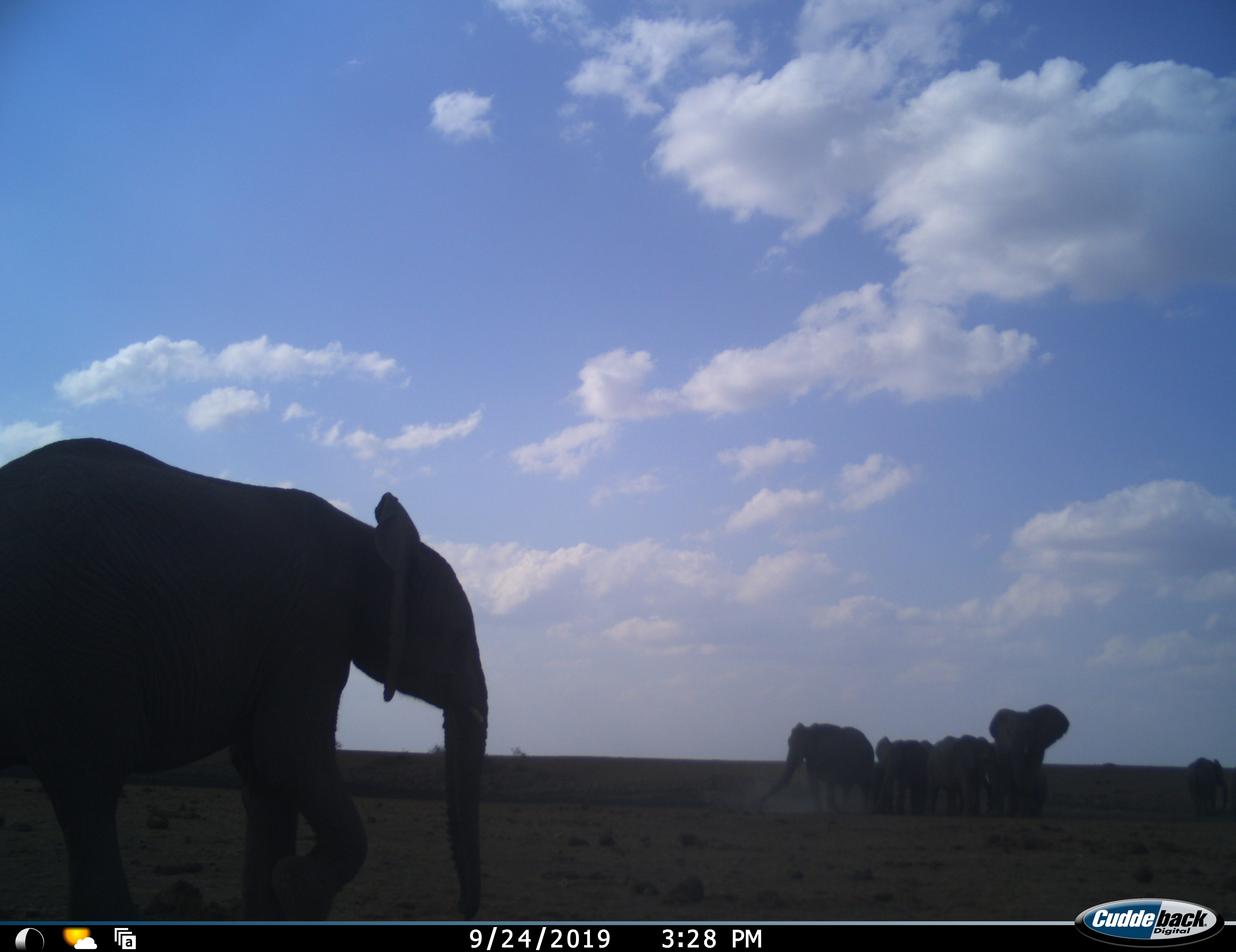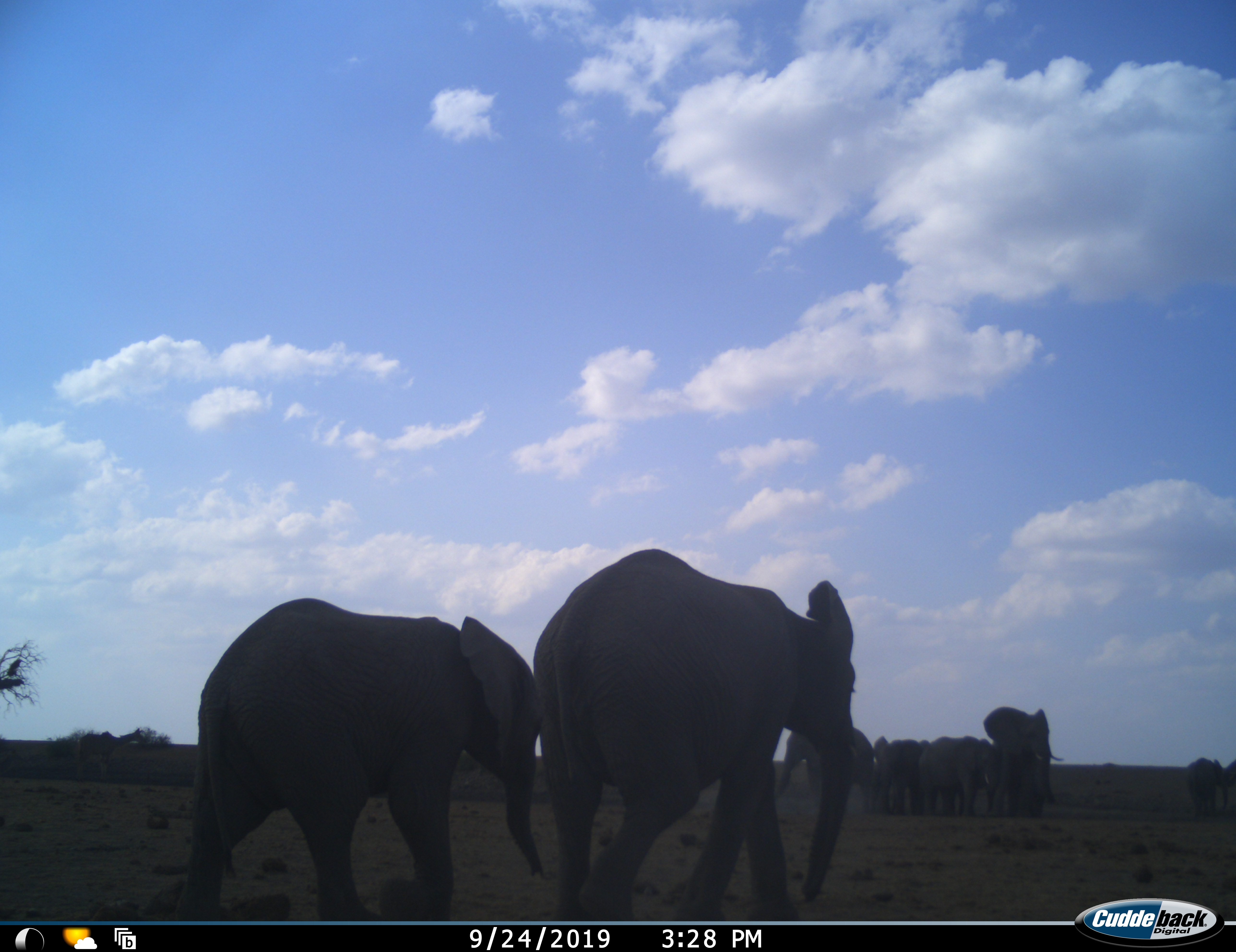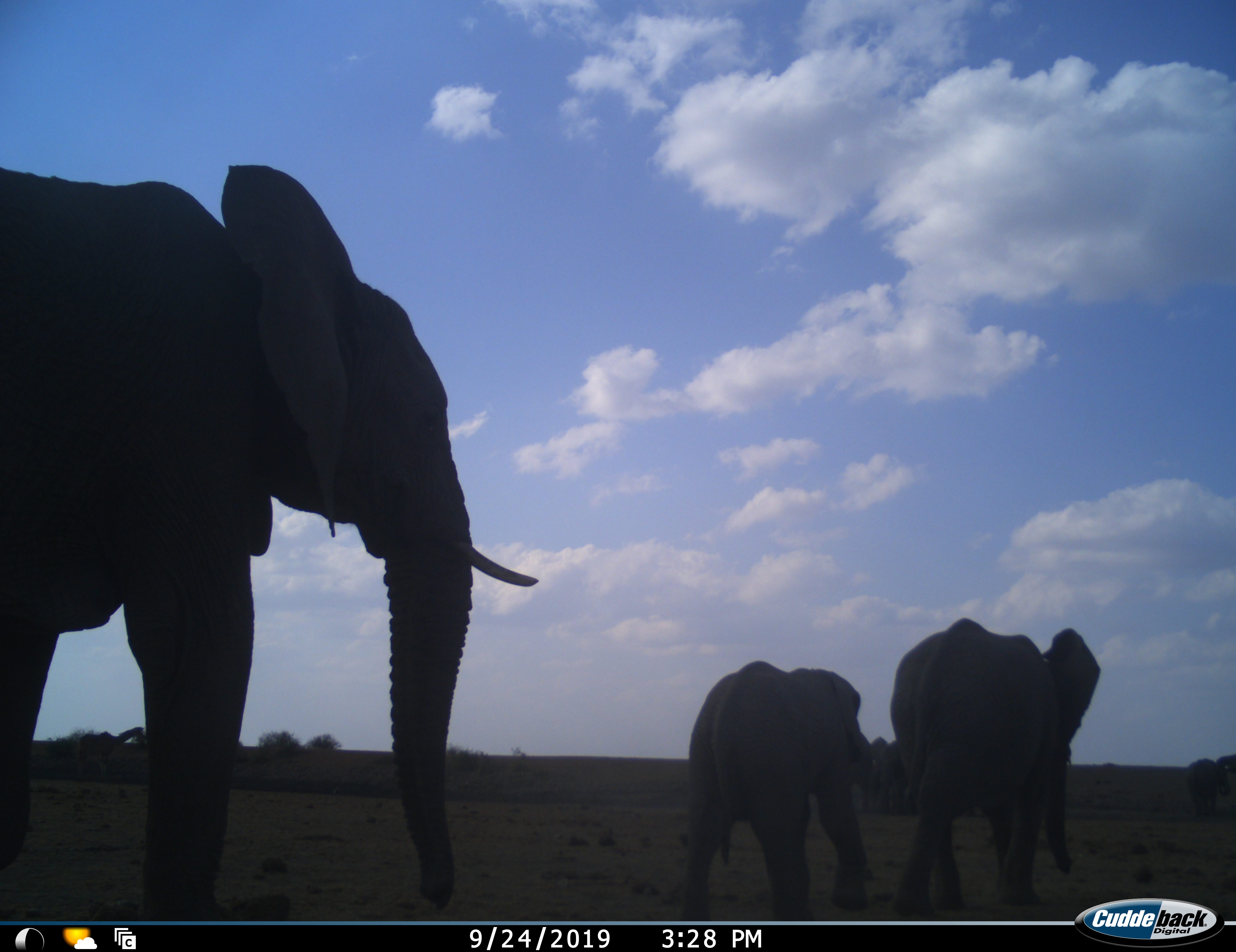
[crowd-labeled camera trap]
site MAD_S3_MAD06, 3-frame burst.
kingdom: Animalia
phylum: Chordata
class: Mammalia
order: Proboscidea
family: Elephantidae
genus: Loxodonta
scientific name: Loxodonta africana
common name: african bush elephant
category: elephant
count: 11-50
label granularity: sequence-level